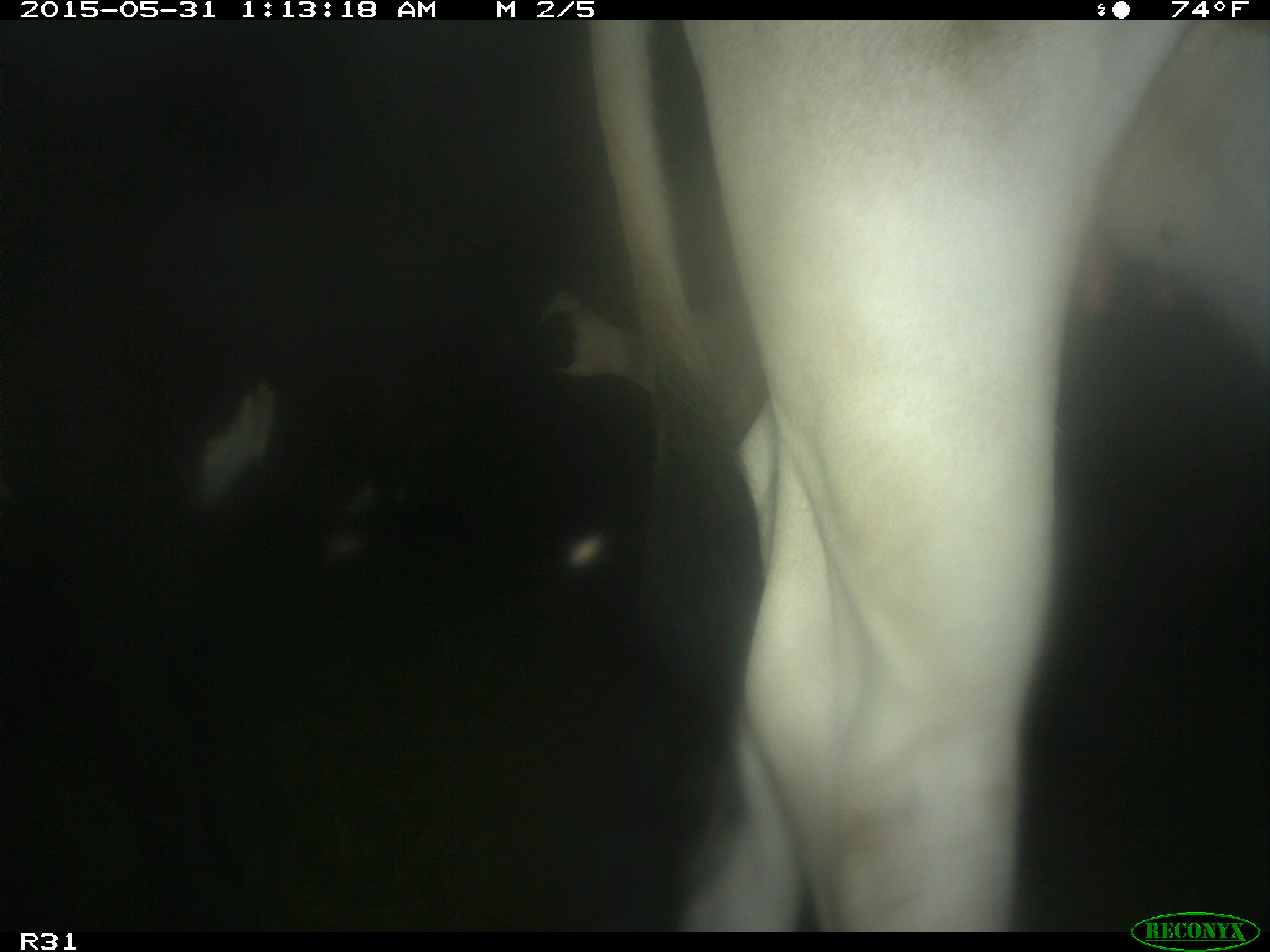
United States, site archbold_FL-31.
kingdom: Animalia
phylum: Chordata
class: Mammalia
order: Artiodactyla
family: Bovidae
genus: Bos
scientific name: Bos taurus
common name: domestic cow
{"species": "Bos taurus (domestic cow)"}